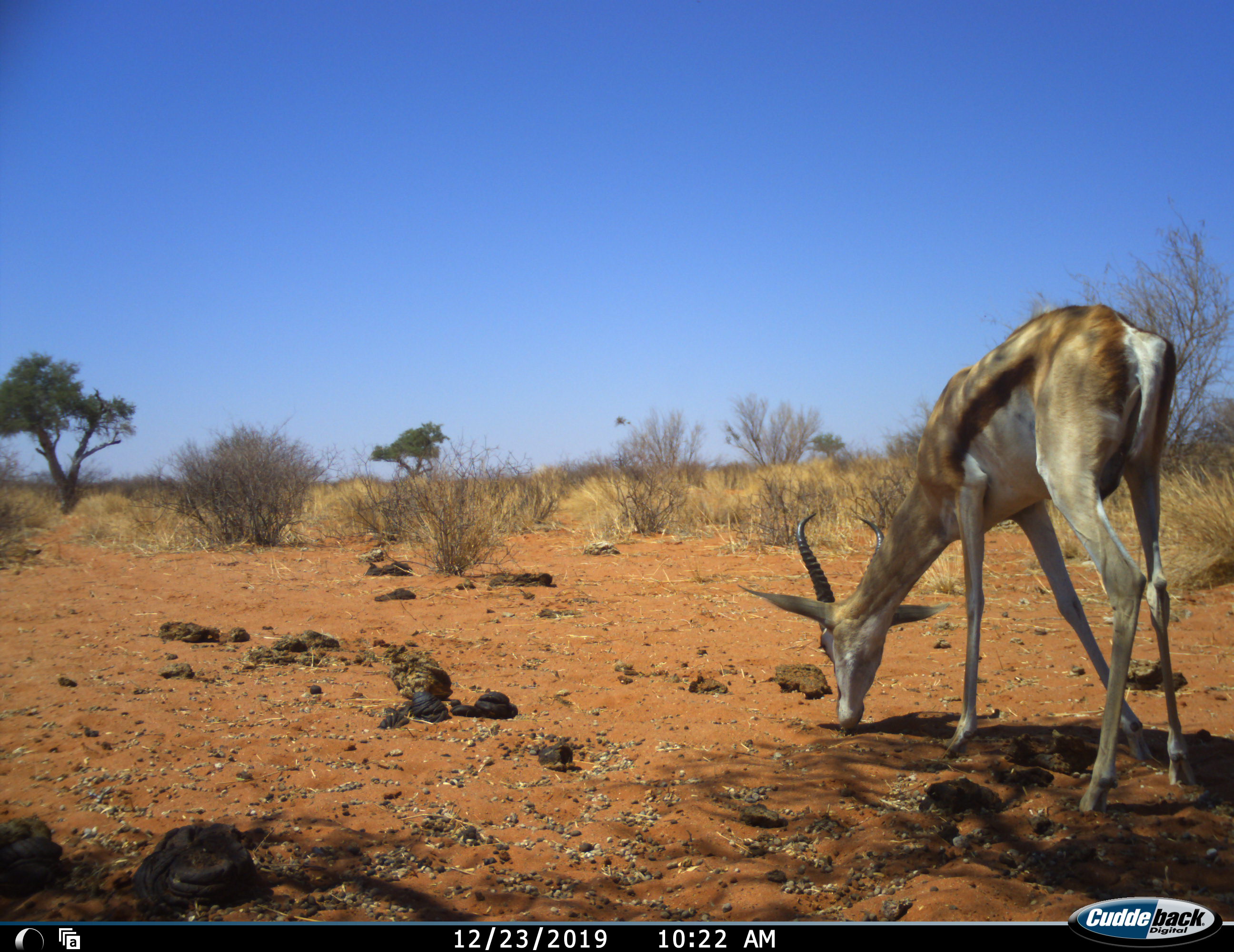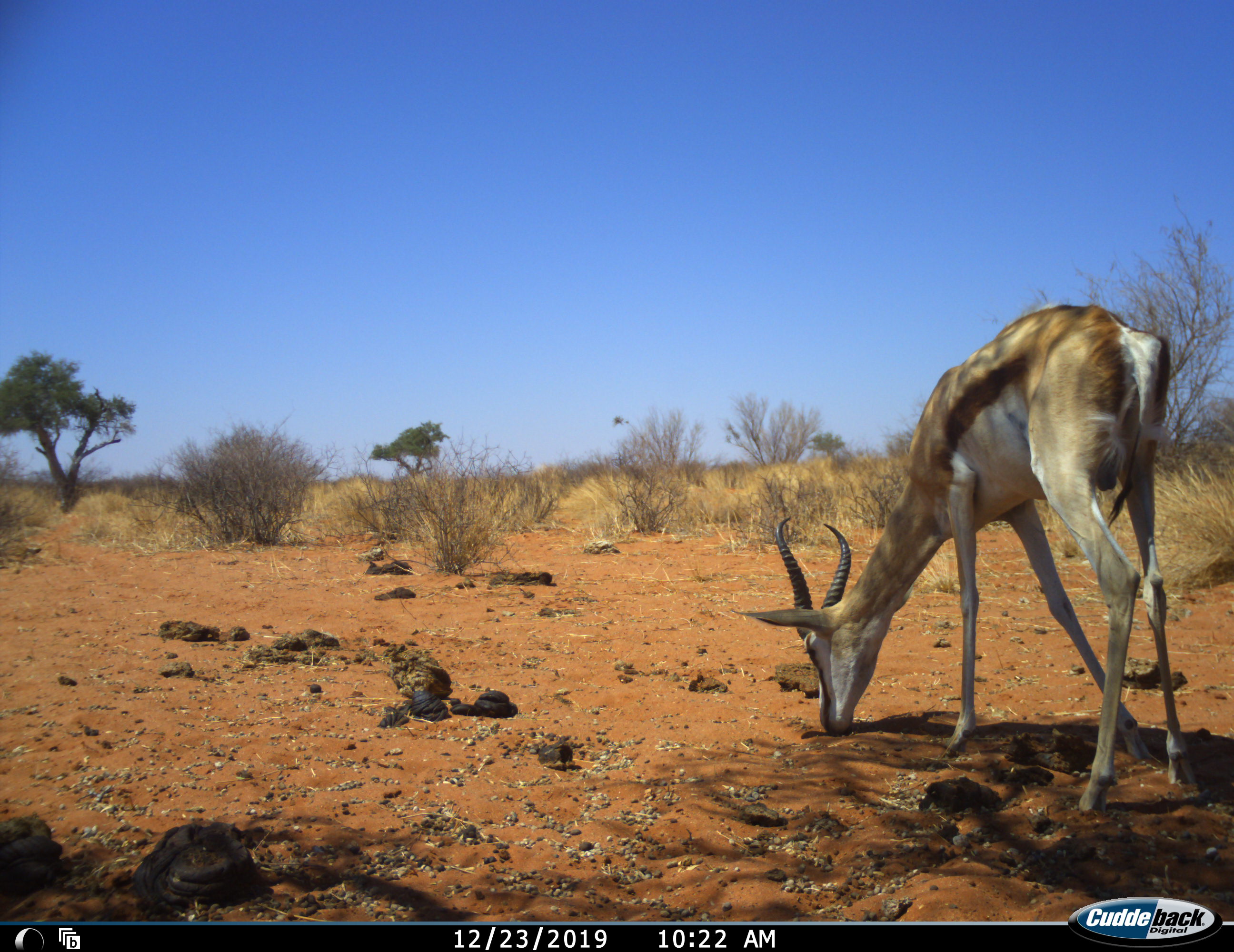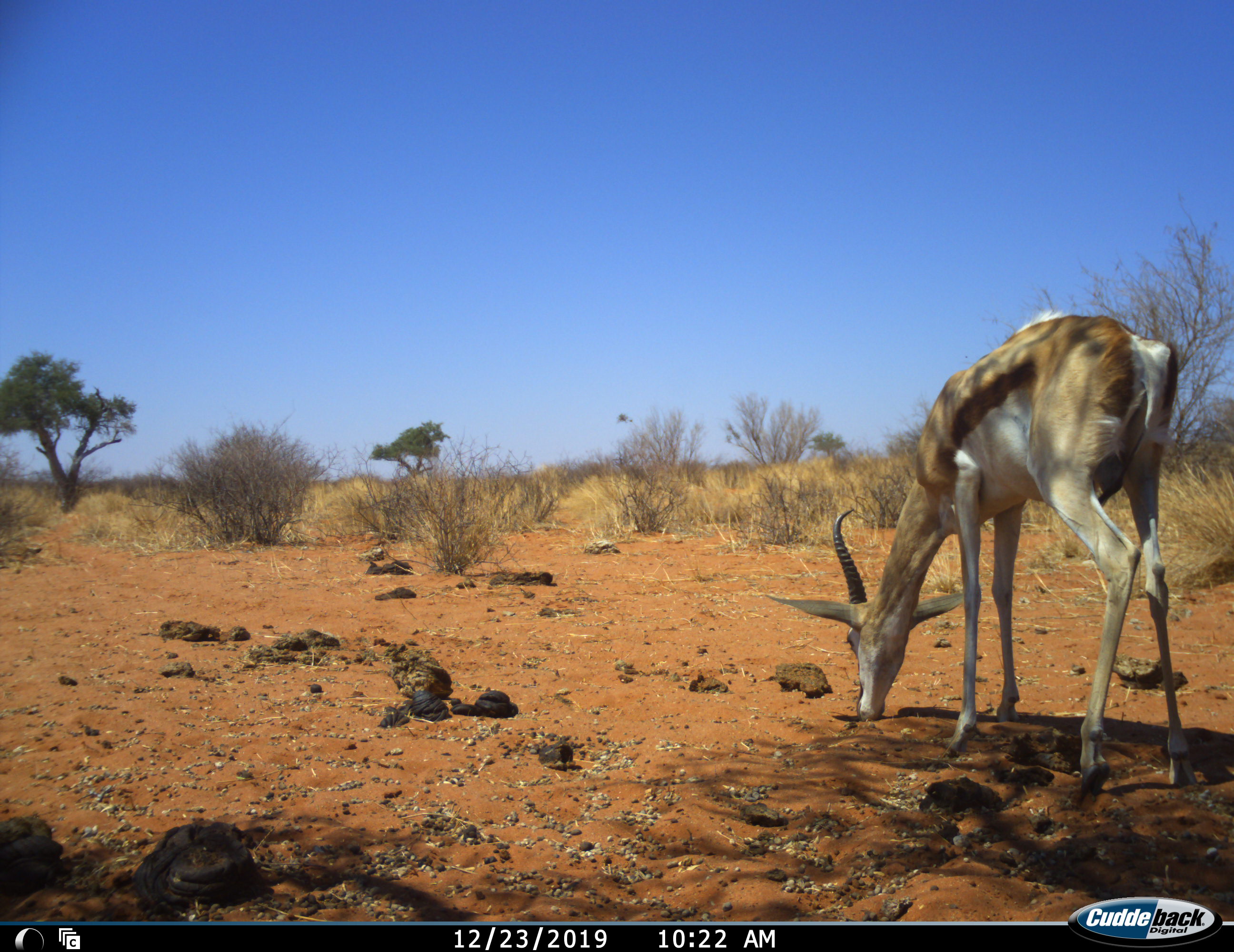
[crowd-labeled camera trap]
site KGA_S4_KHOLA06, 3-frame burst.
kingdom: Animalia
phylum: Chordata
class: Mammalia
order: Artiodactyla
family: Bovidae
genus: Antidorcas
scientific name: Antidorcas marsupialis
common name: springbok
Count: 1.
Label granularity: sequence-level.